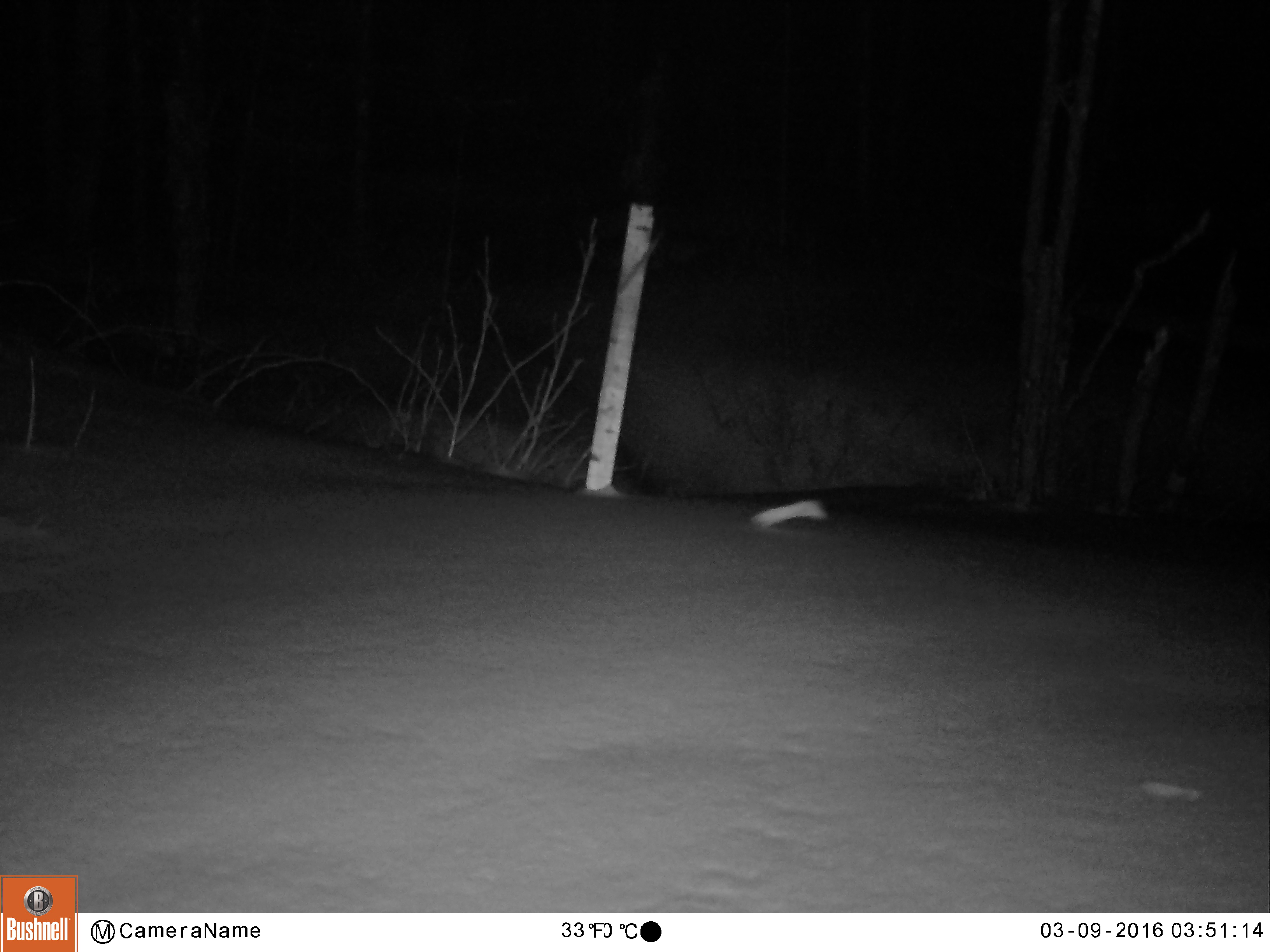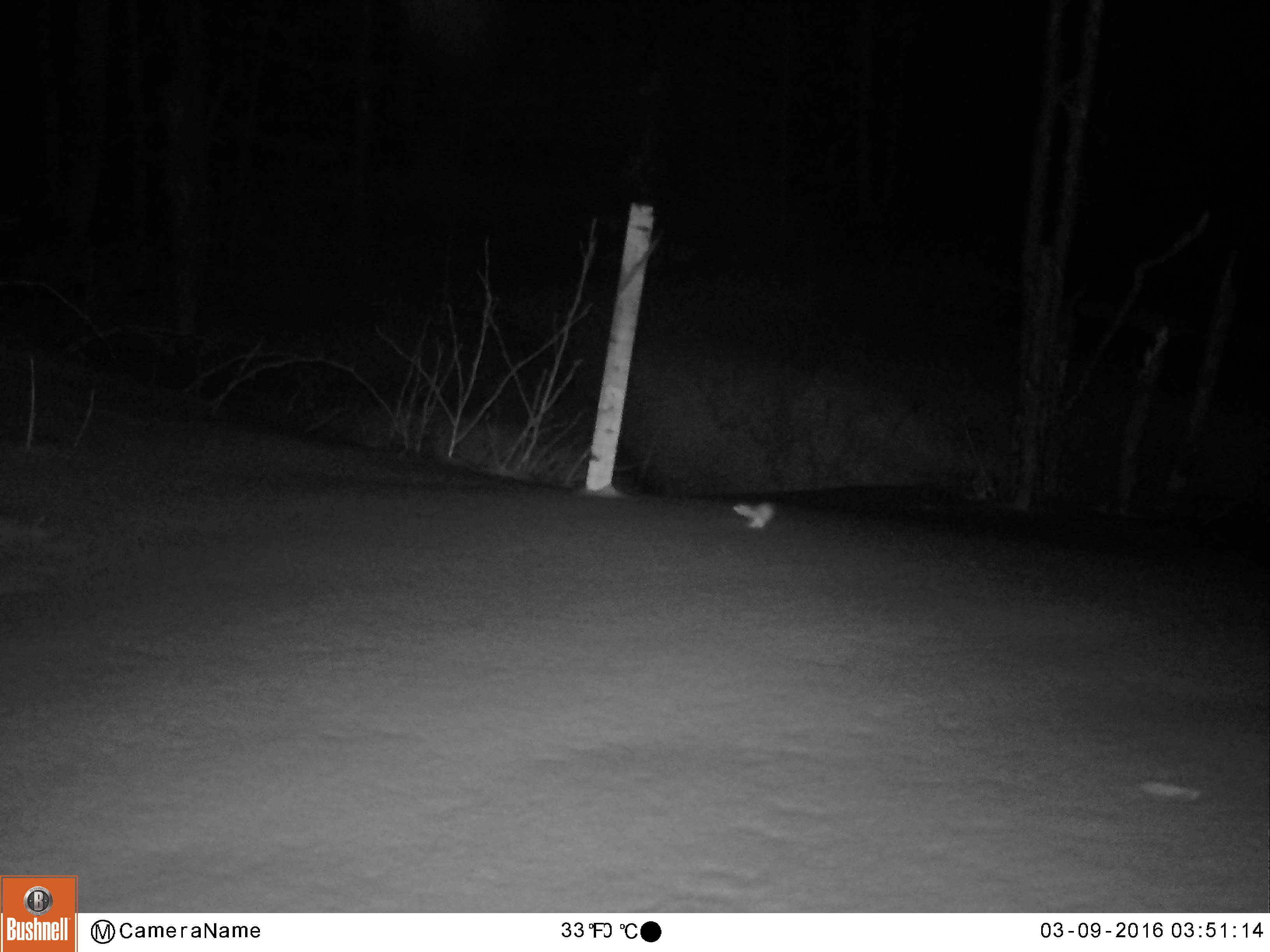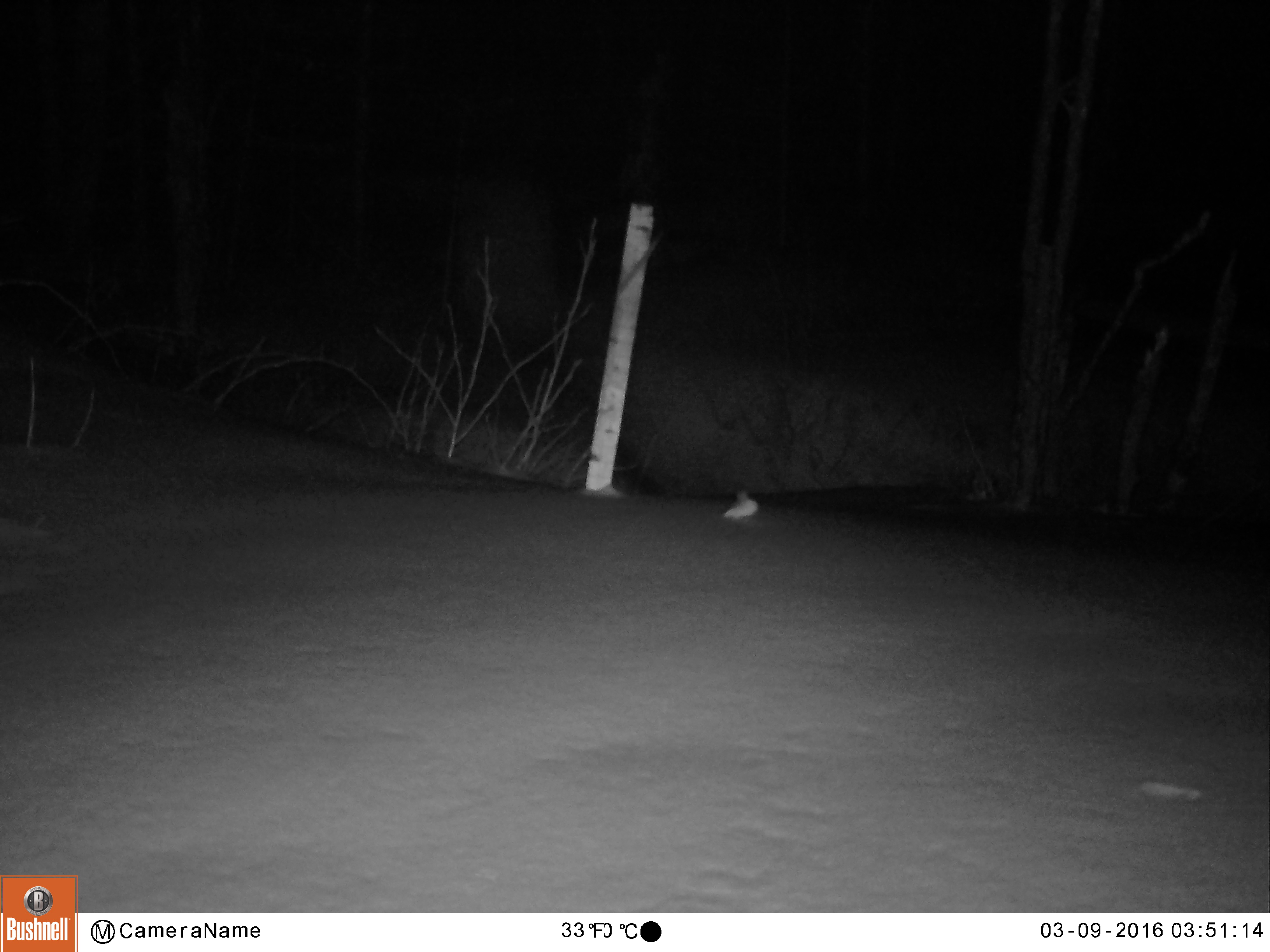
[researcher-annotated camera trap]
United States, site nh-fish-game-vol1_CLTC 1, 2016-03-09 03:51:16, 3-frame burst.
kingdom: Animalia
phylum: Chordata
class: Mammalia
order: Carnivora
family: Mustelidae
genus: Mustela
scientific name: Mustela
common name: weasel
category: weasel sp.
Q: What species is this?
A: Weasel sp. (weasel) (Mustela).